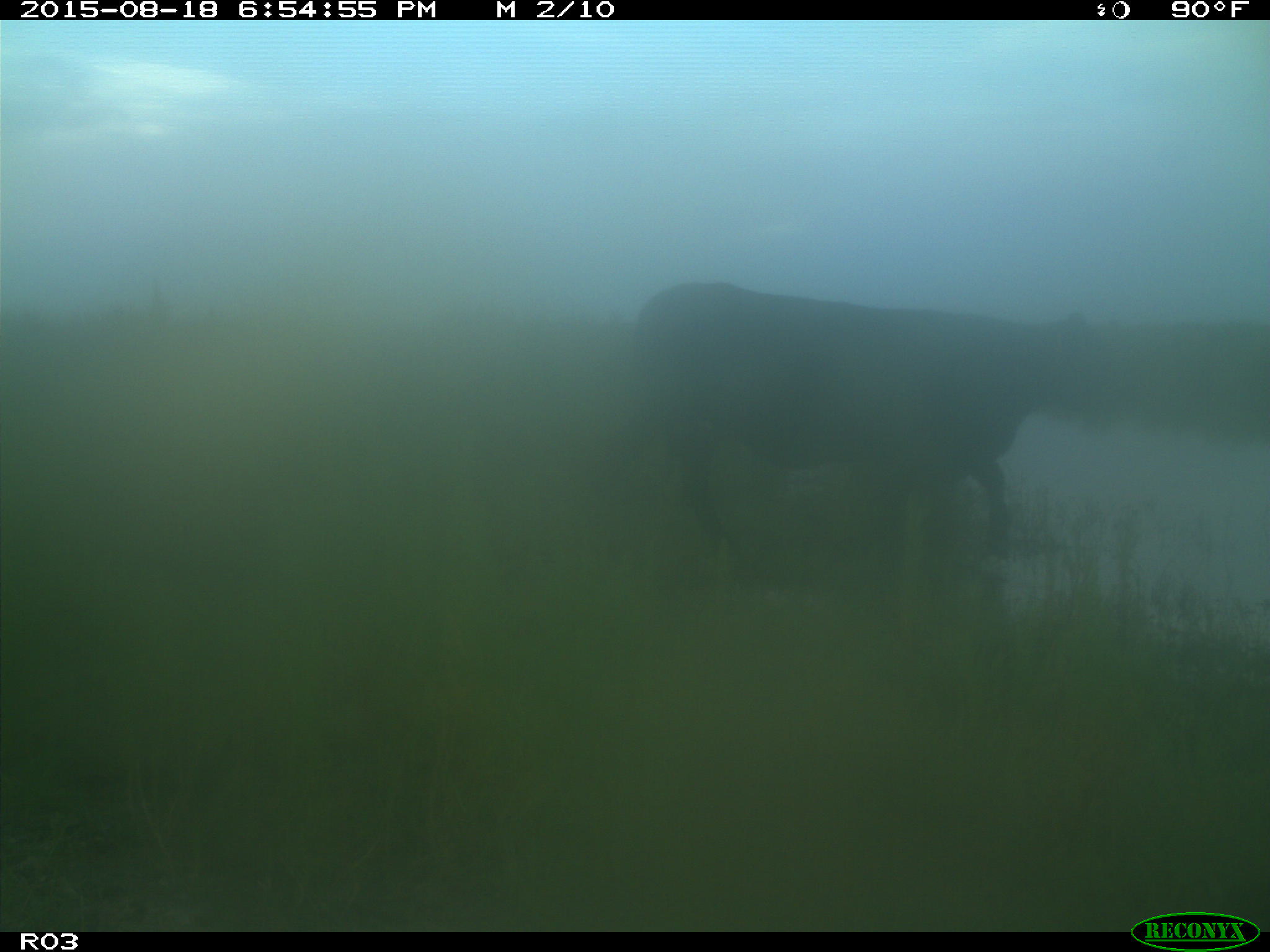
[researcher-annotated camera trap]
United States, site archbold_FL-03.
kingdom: Animalia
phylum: Chordata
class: Mammalia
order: Artiodactyla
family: Bovidae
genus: Bos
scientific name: Bos taurus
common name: domestic cow